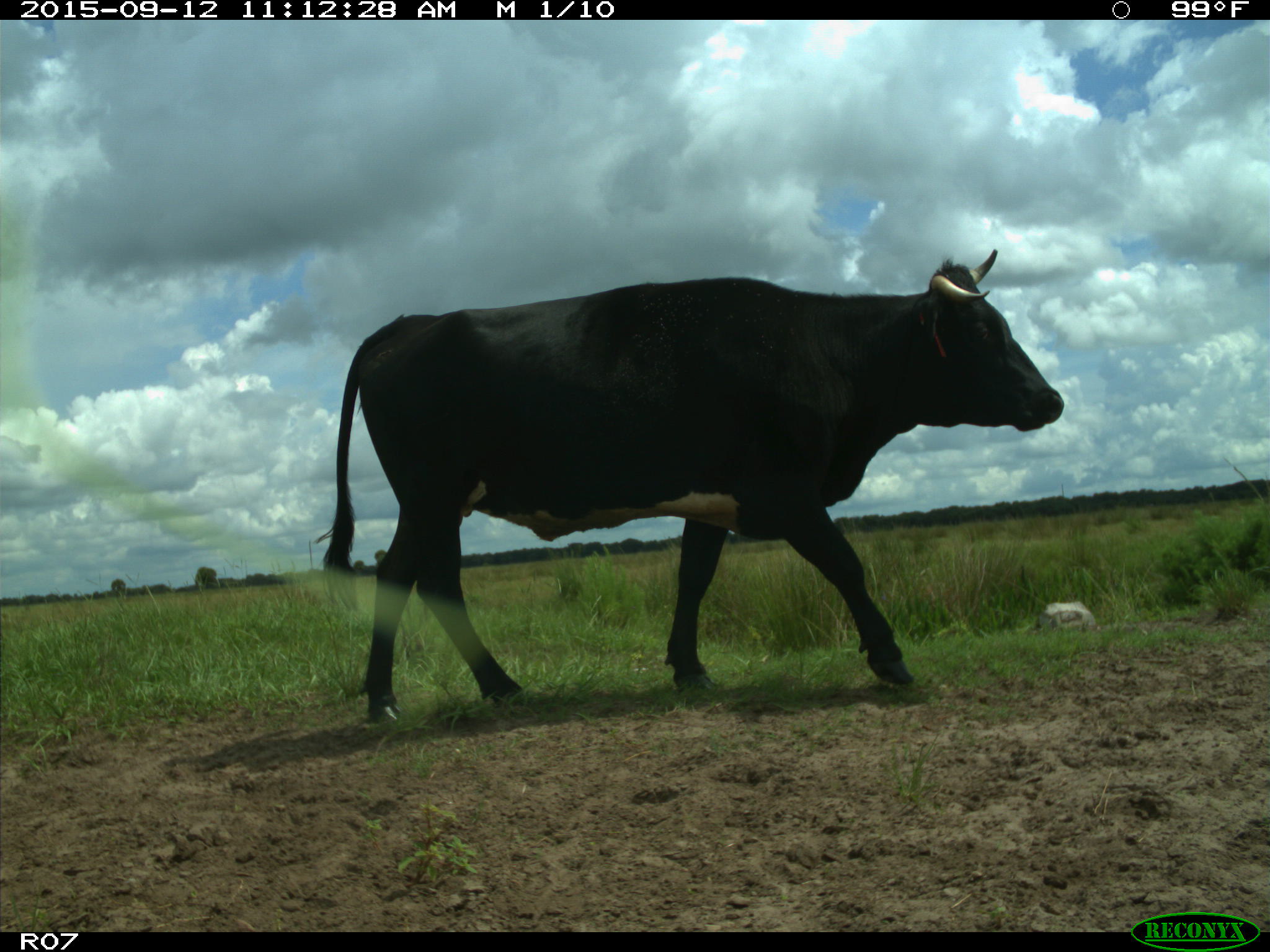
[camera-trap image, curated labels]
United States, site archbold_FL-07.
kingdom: Animalia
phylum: Chordata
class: Mammalia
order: Artiodactyla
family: Bovidae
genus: Bos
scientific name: Bos taurus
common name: domestic cow